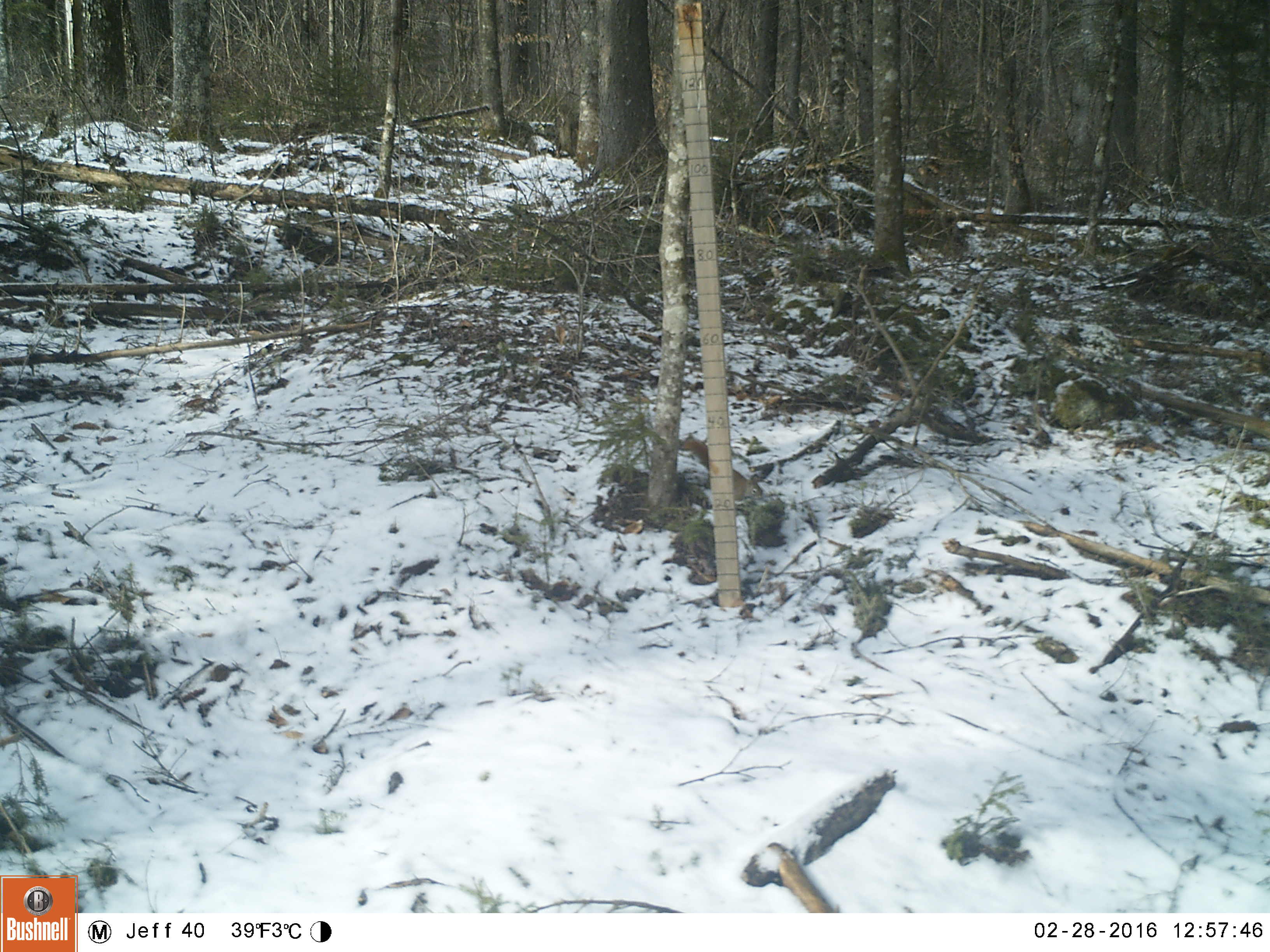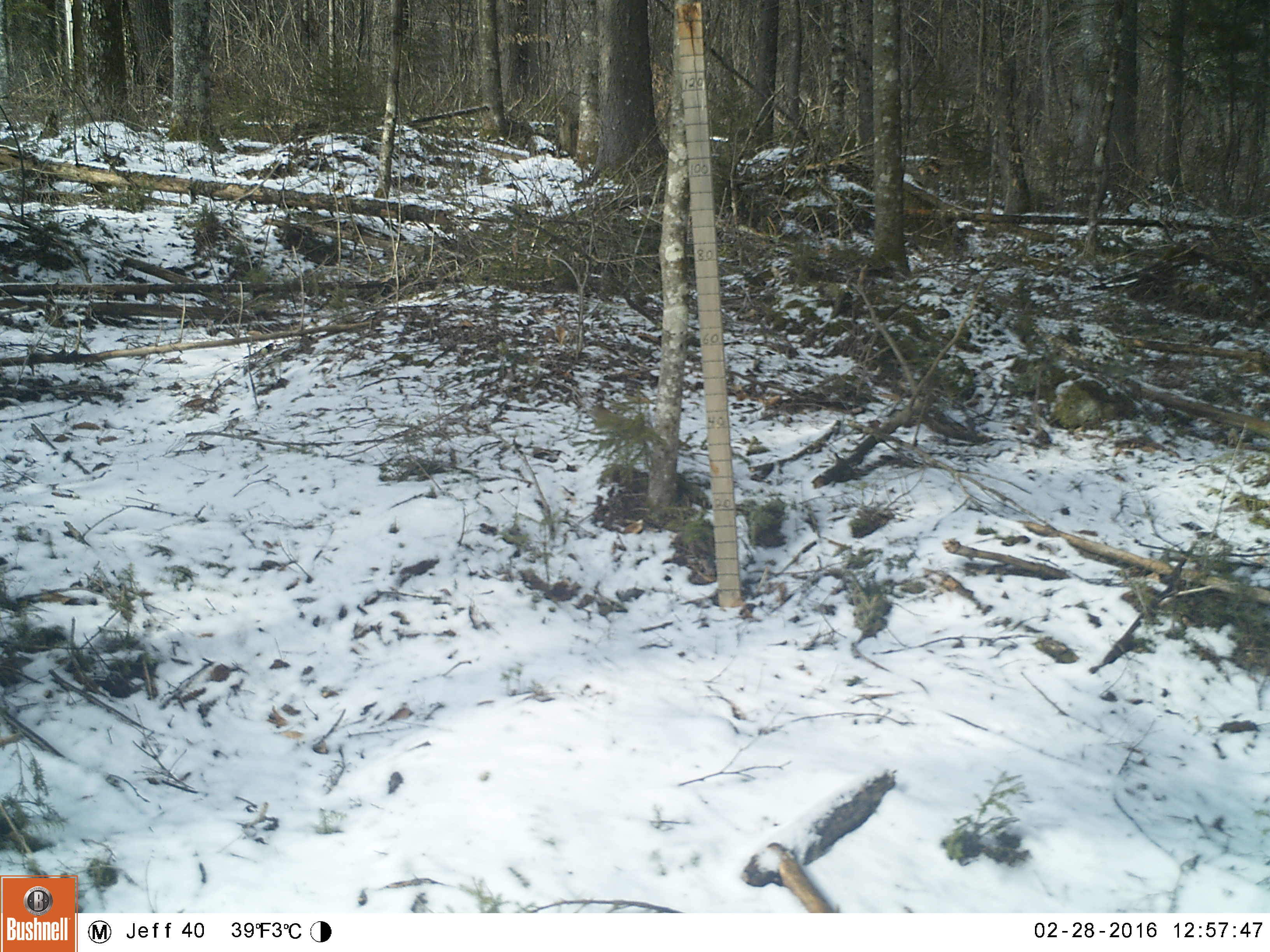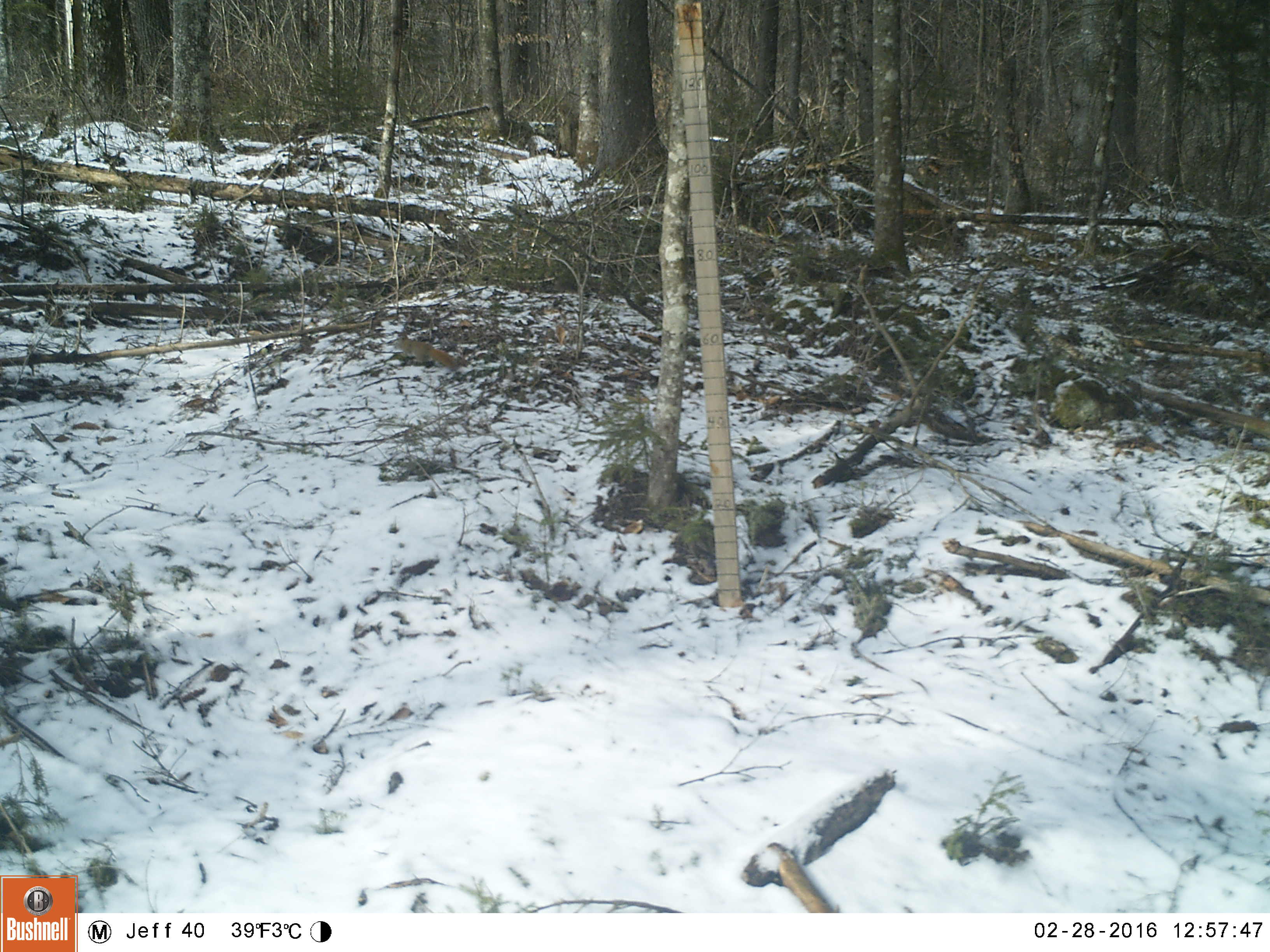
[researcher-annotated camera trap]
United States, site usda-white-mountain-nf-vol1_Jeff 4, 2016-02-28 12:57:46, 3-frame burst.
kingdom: Animalia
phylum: Chordata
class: Mammalia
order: Rodentia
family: Sciuridae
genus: Tamiasciurus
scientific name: Tamiasciurus hudsonicus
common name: red squirrel